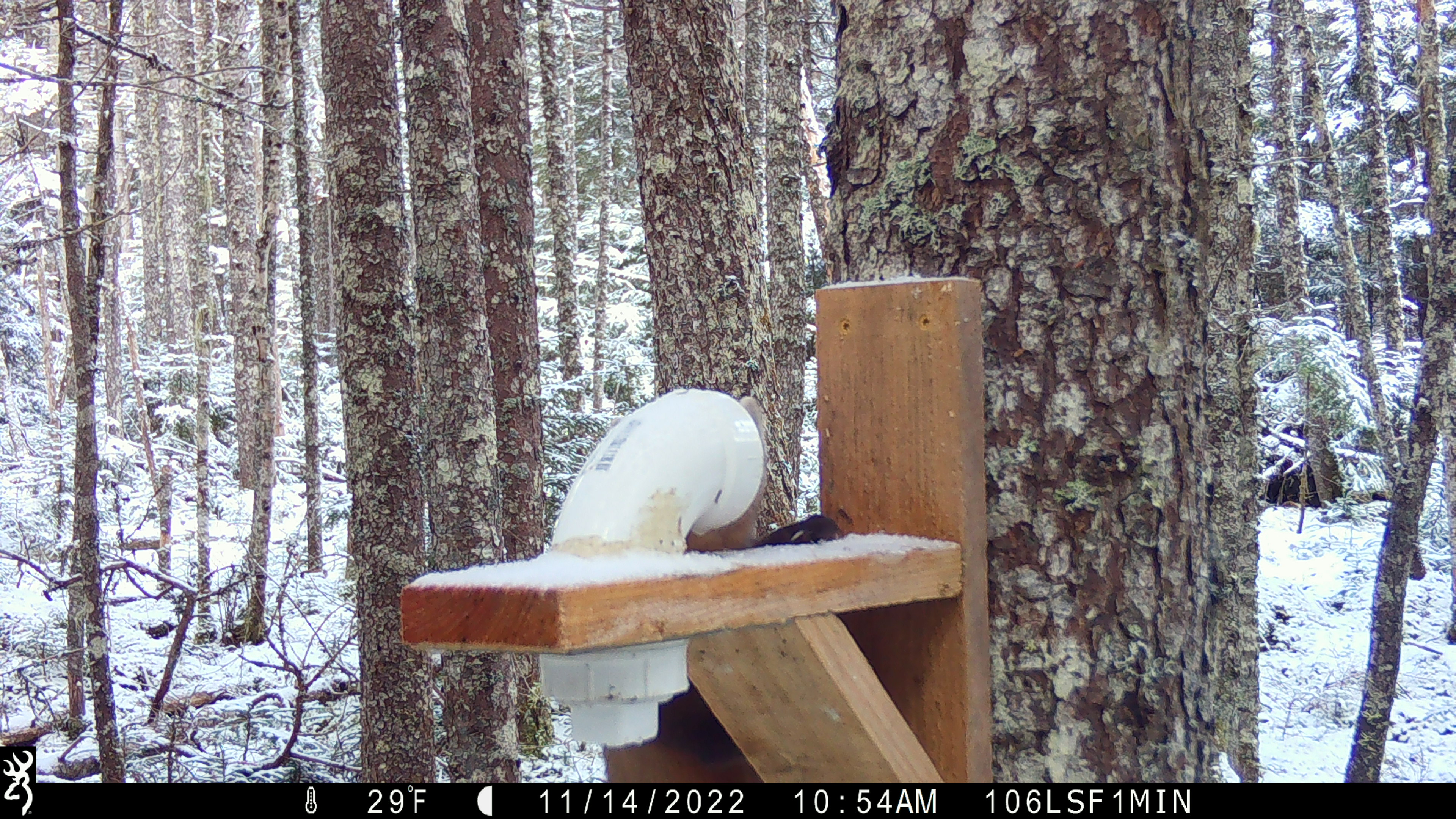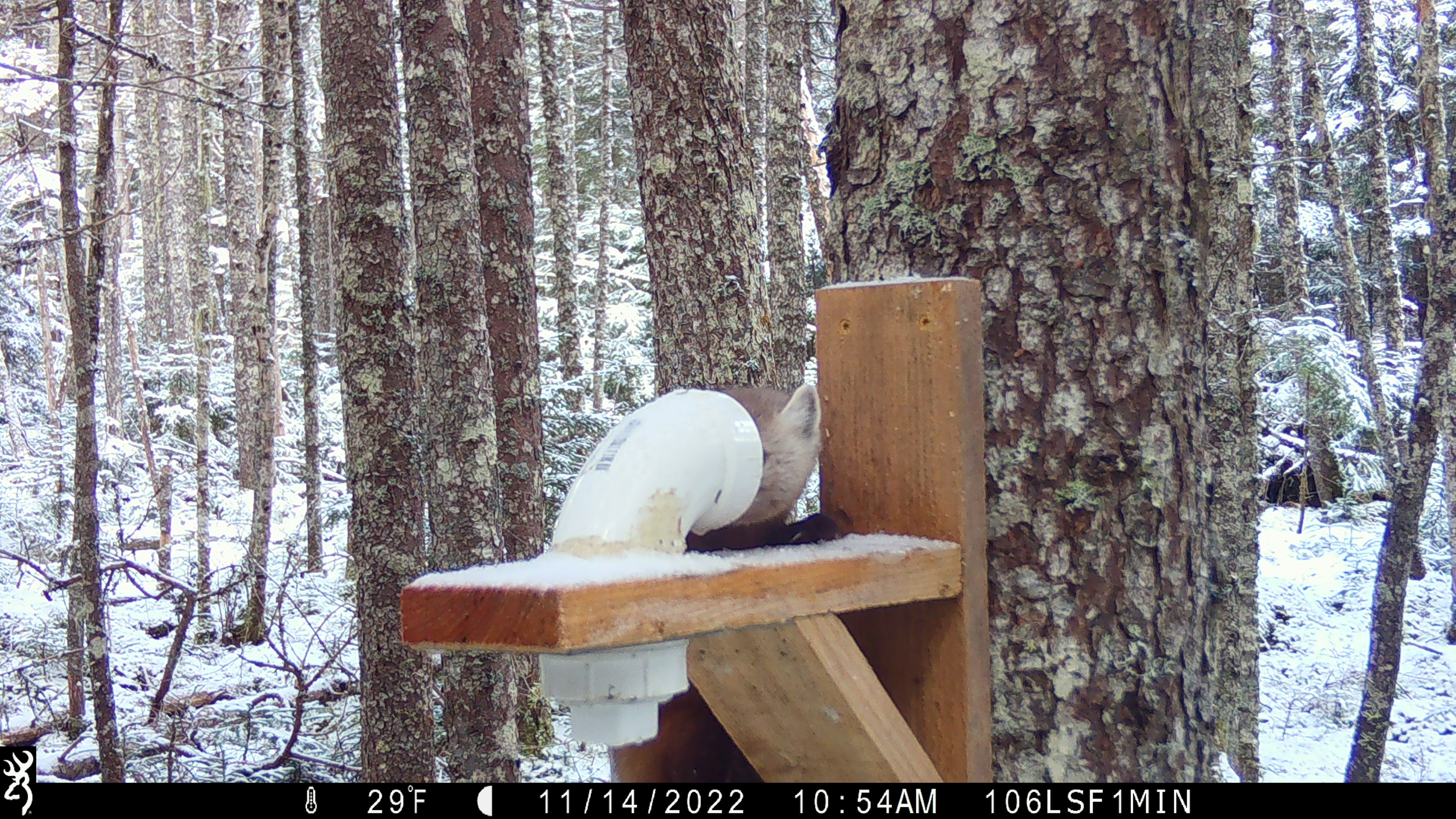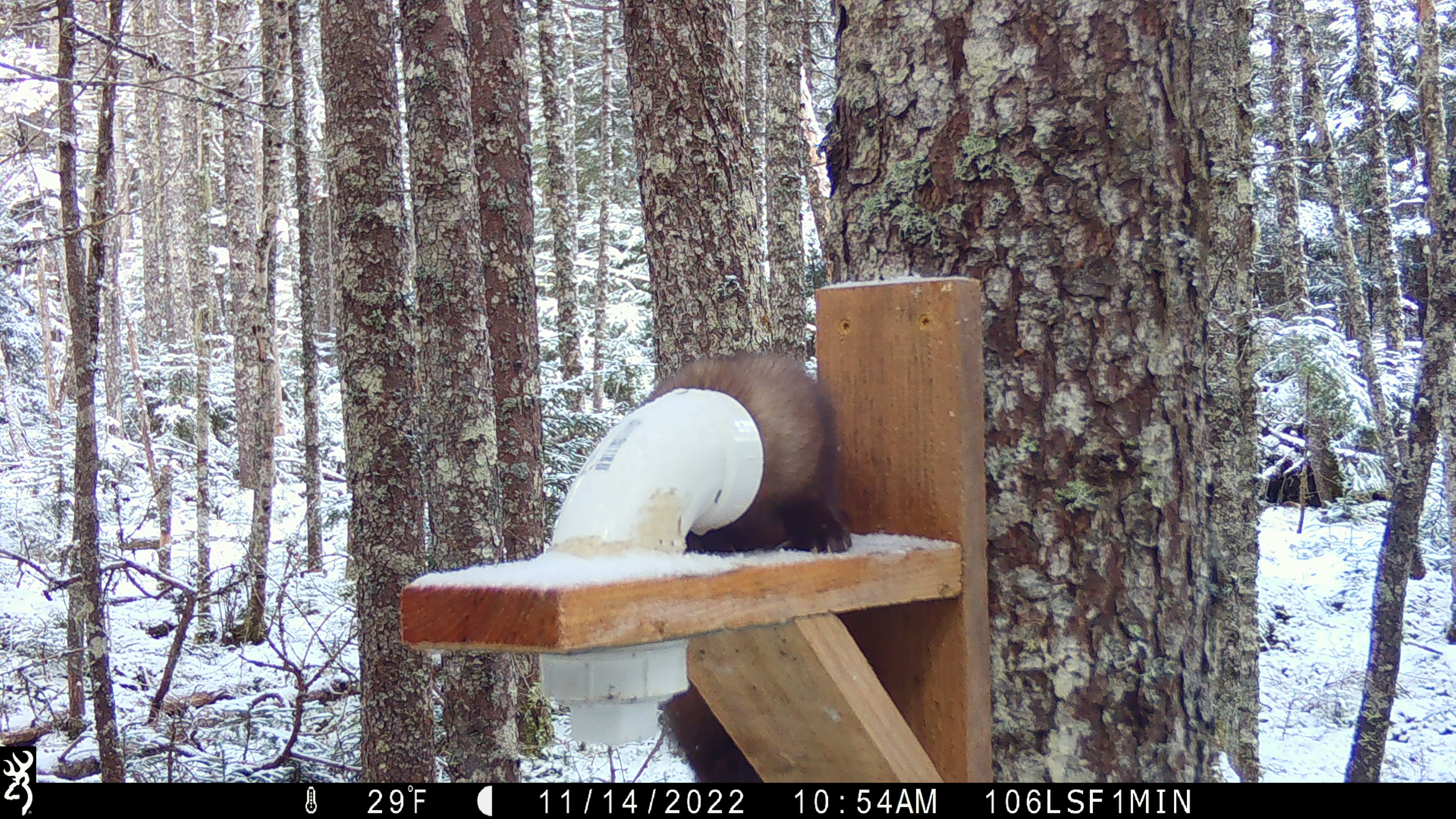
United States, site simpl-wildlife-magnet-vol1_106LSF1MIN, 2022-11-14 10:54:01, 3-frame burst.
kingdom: Animalia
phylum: Chordata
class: Mammalia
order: Carnivora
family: Mustelidae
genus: Martes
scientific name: Martes americana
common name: american marten